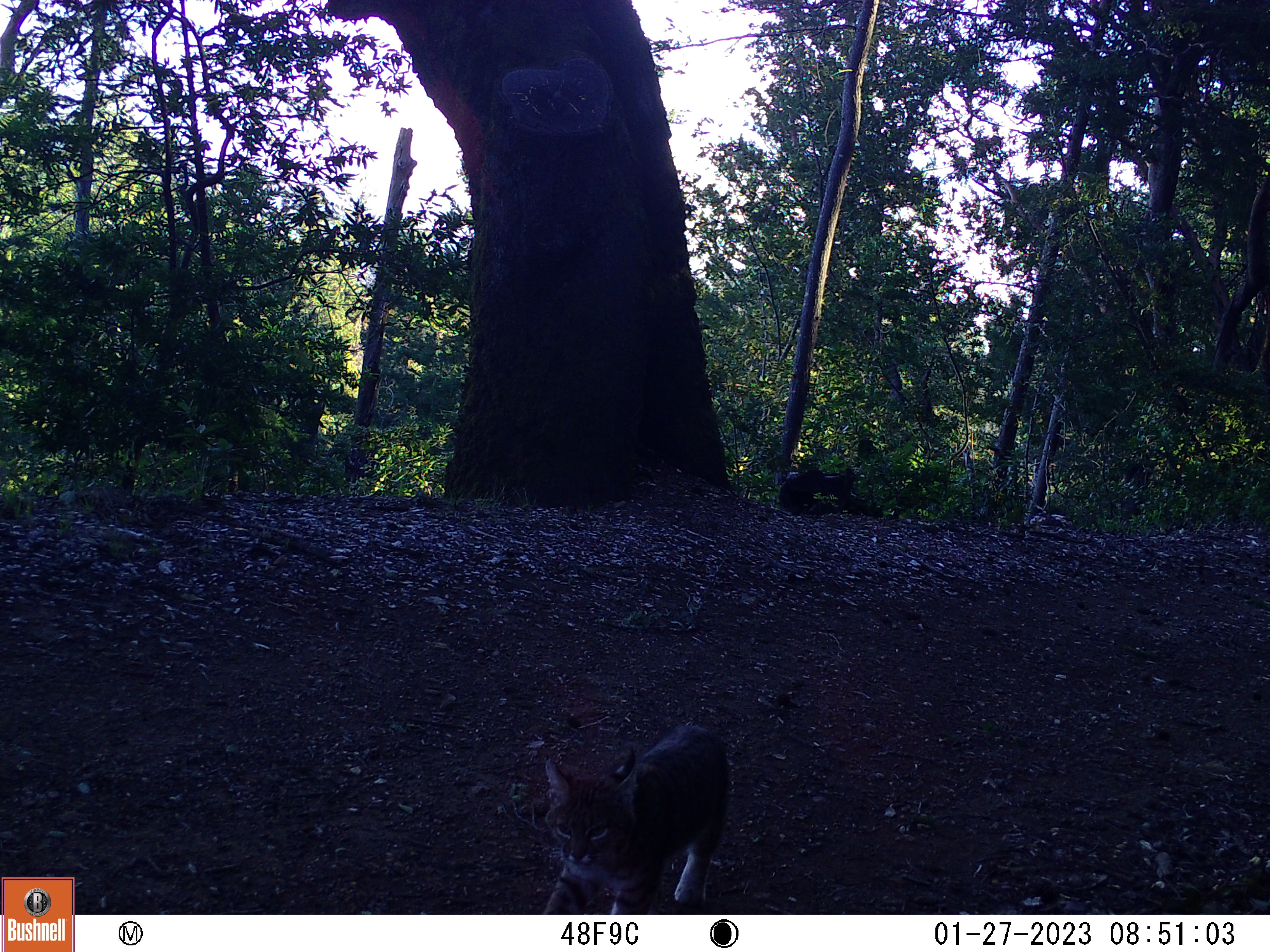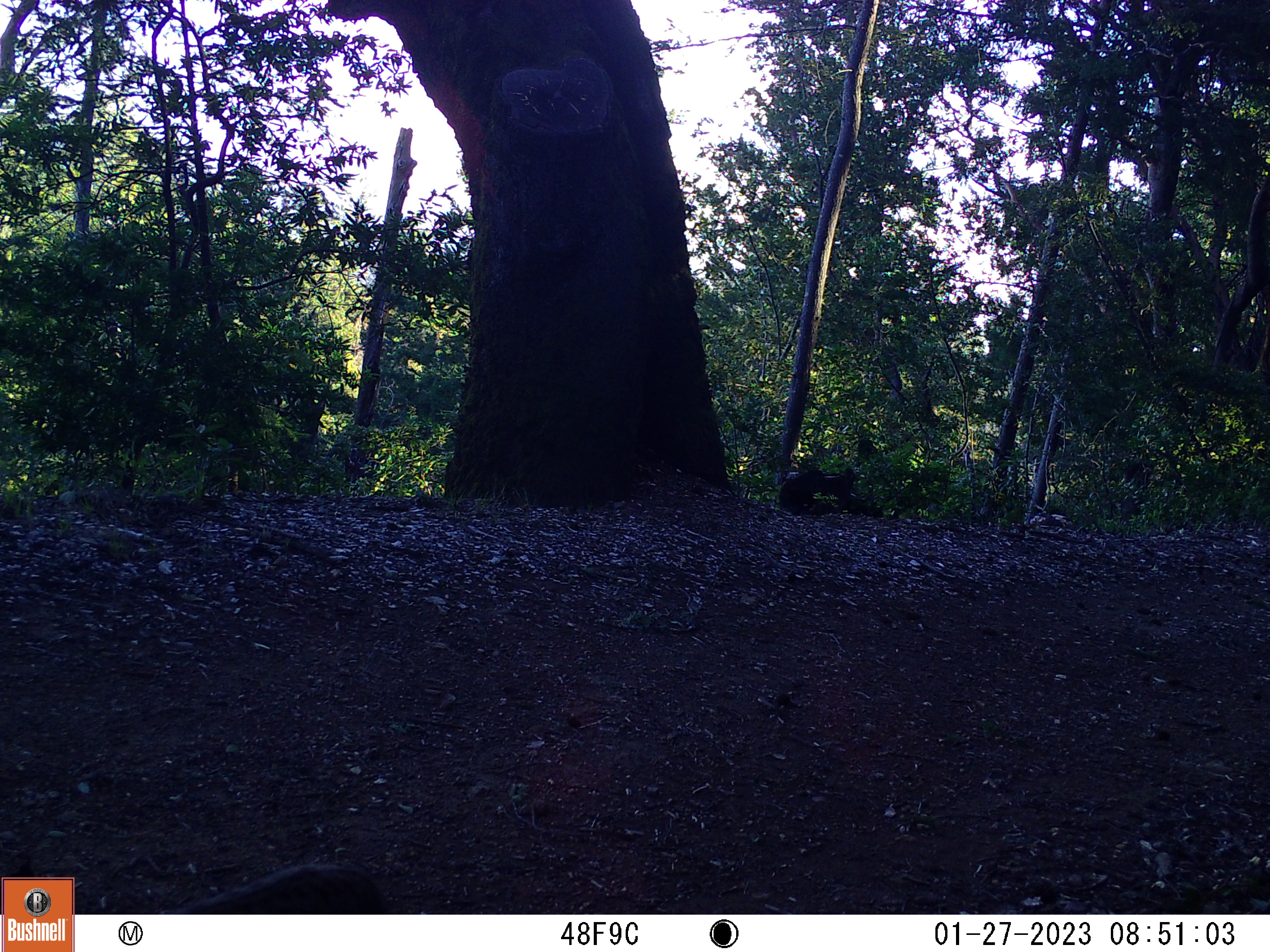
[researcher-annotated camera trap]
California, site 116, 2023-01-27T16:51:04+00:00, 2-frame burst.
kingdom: Animalia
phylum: Chordata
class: Mammalia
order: Carnivora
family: Felidae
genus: Lynx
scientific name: Lynx rufus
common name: bobcat